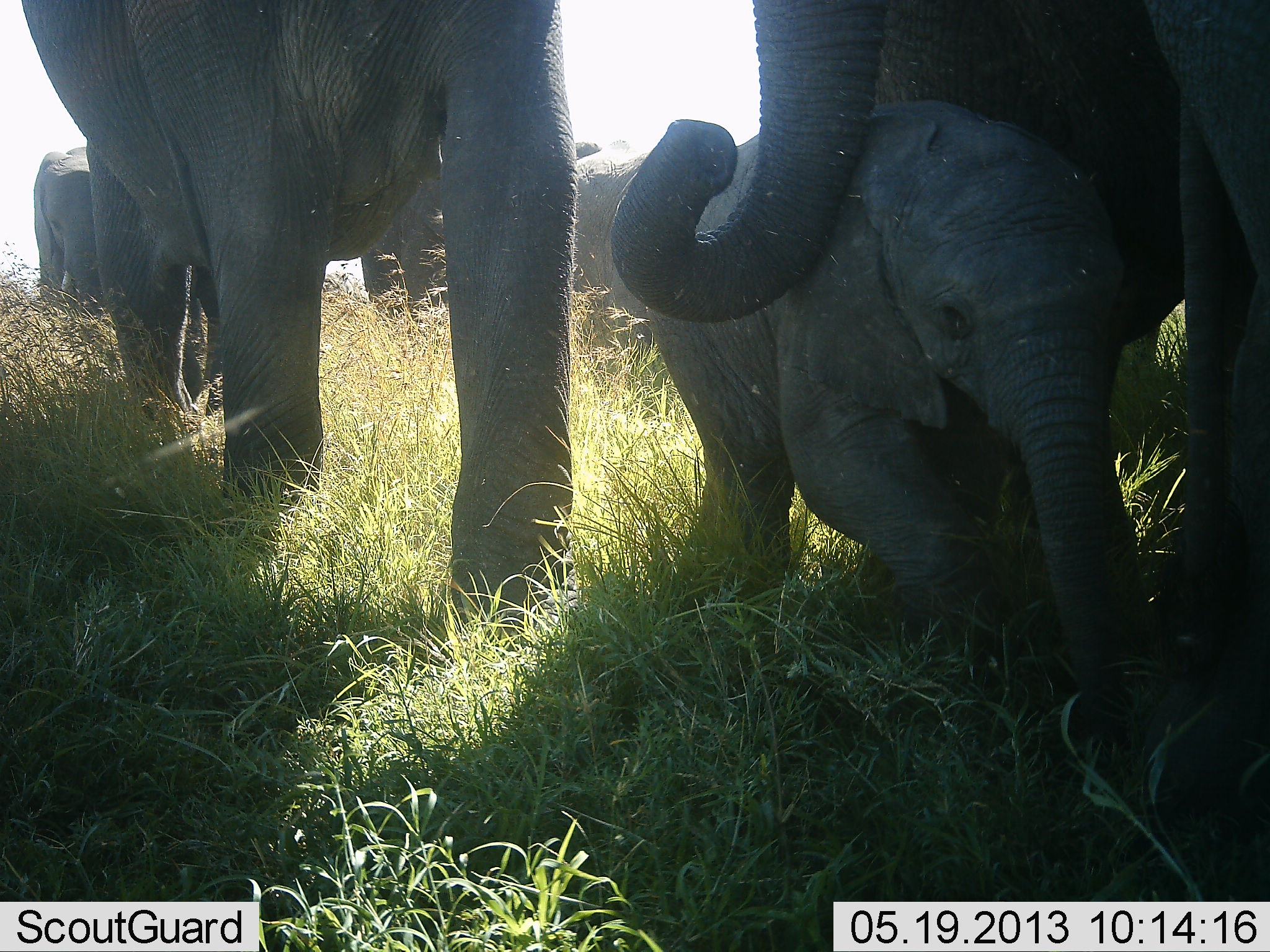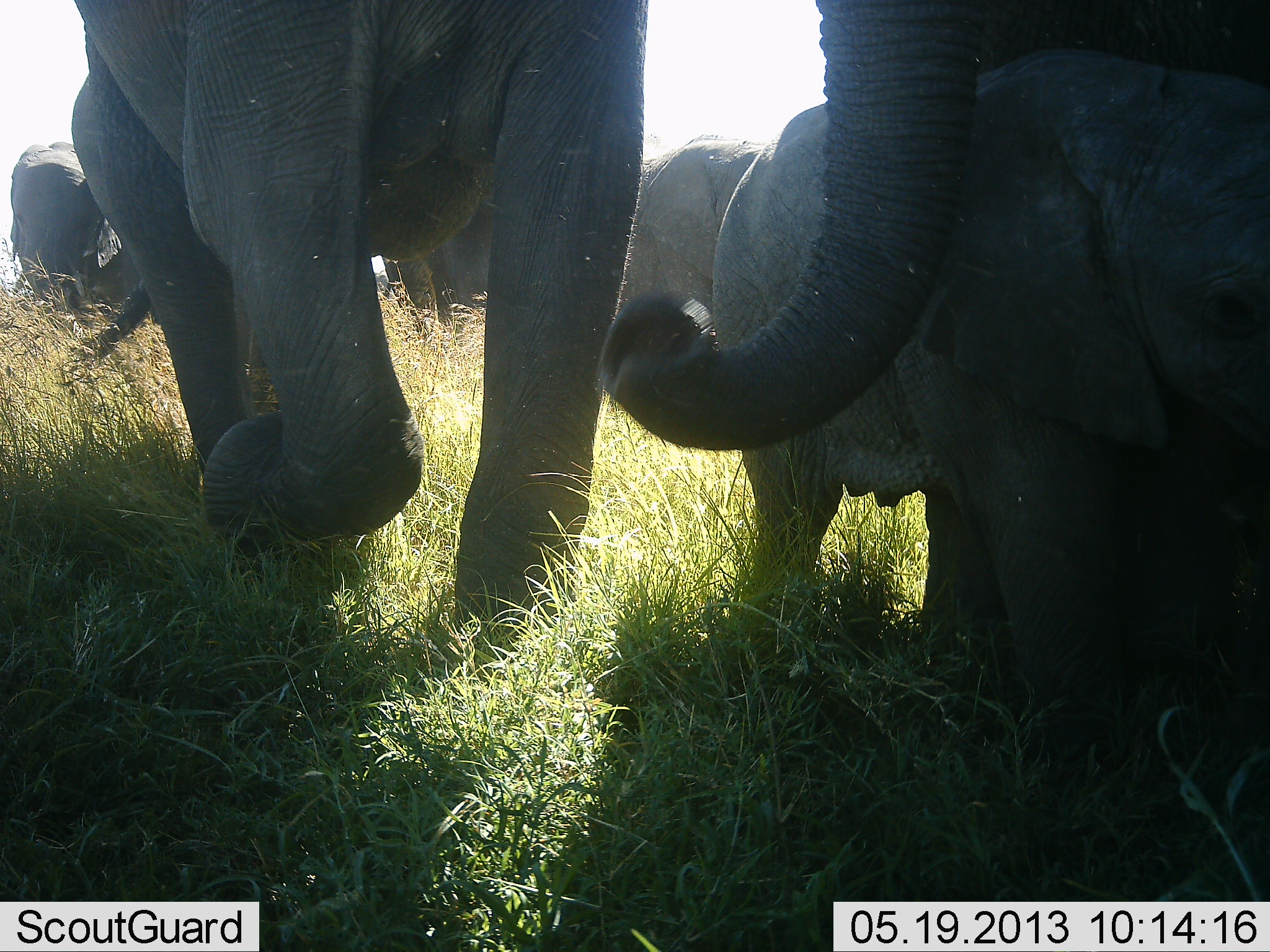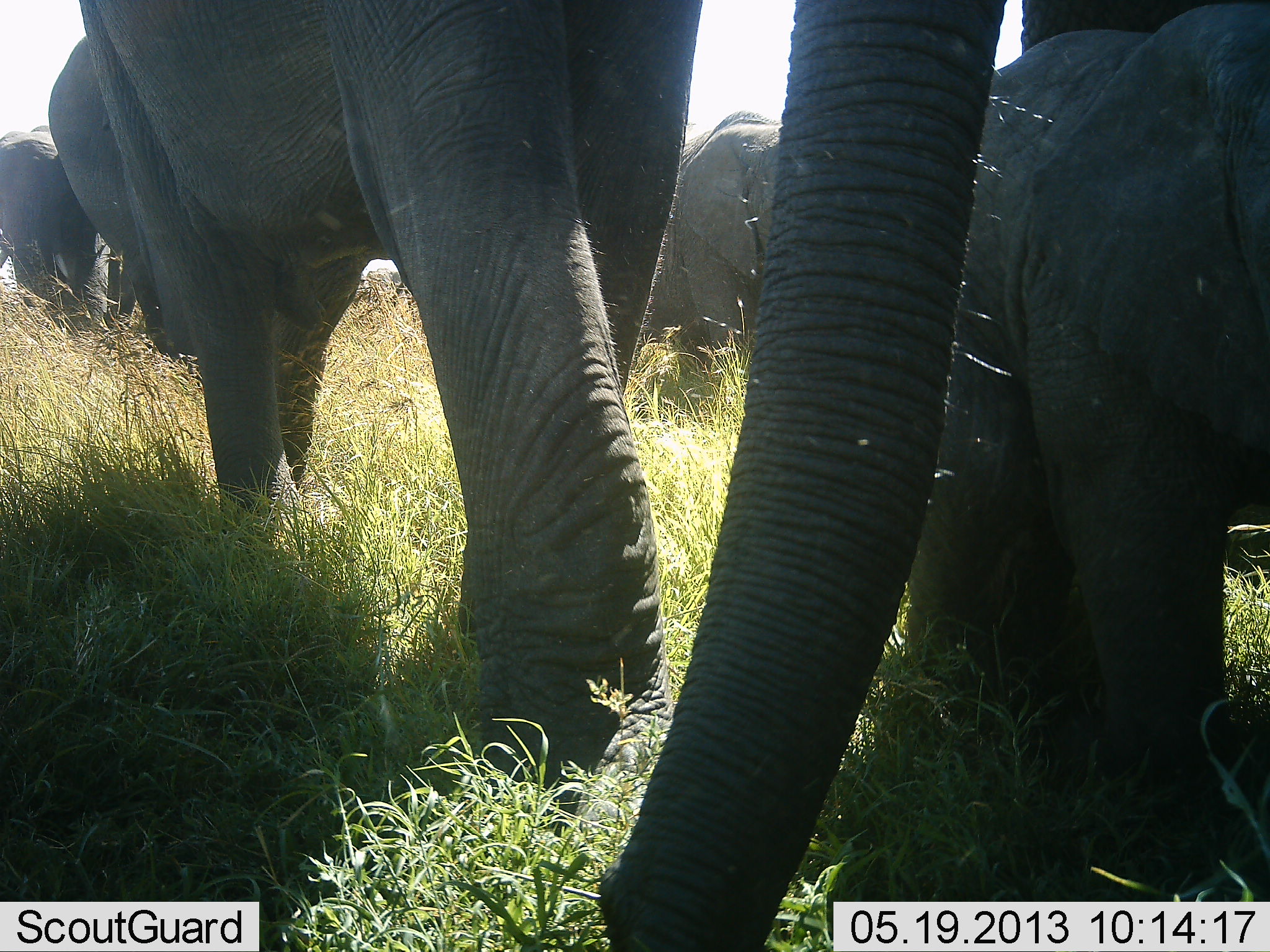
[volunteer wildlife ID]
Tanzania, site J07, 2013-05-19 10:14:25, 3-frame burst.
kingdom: Animalia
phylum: Chordata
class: Mammalia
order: Proboscidea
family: Elephantidae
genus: Loxodonta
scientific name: Loxodonta africana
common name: african bush elephant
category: elephant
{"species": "elephant (african bush elephant) (Loxodonta africana)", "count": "6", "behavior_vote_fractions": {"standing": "0%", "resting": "0%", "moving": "100%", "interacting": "11%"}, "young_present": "84%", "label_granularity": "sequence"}